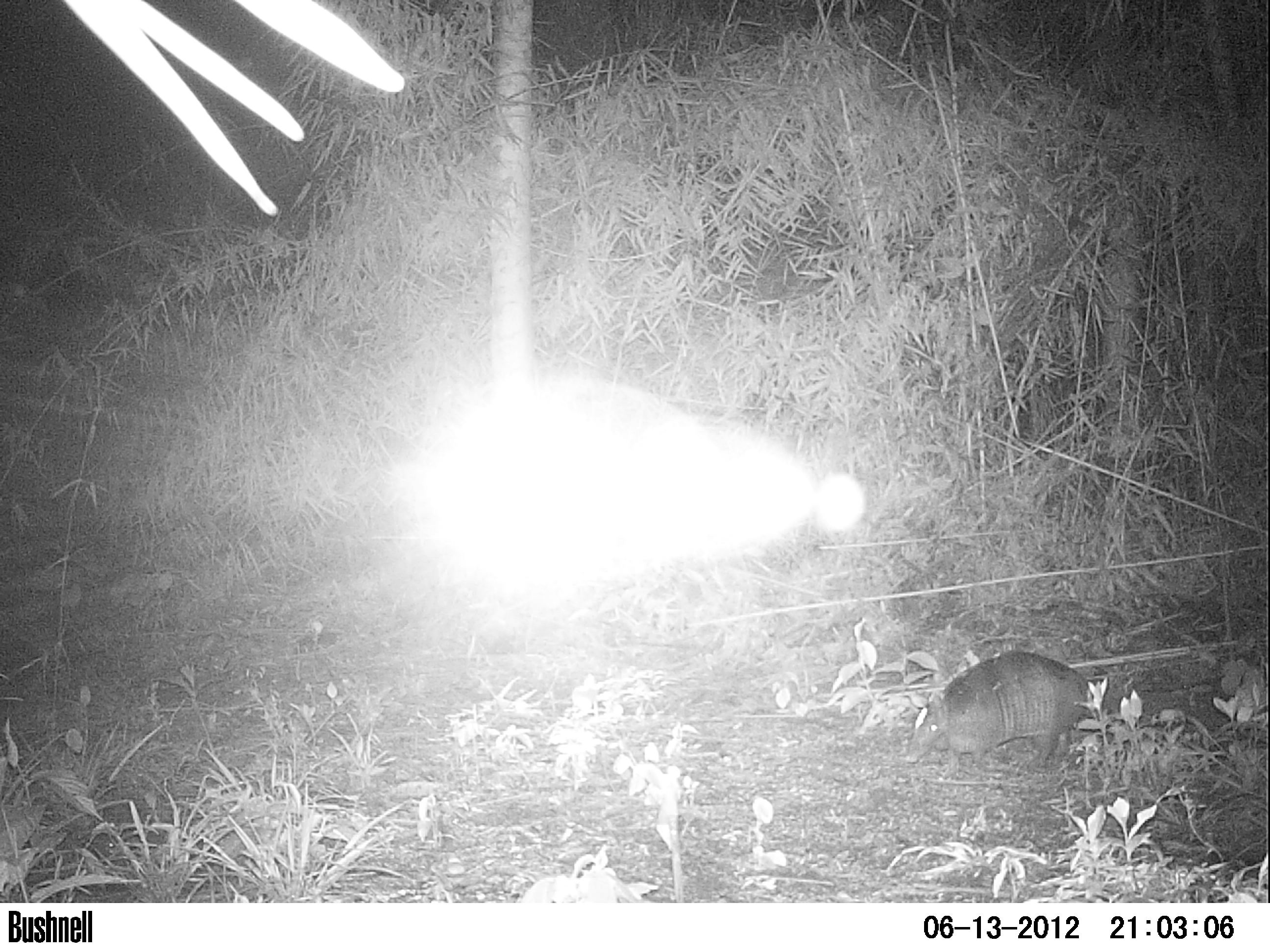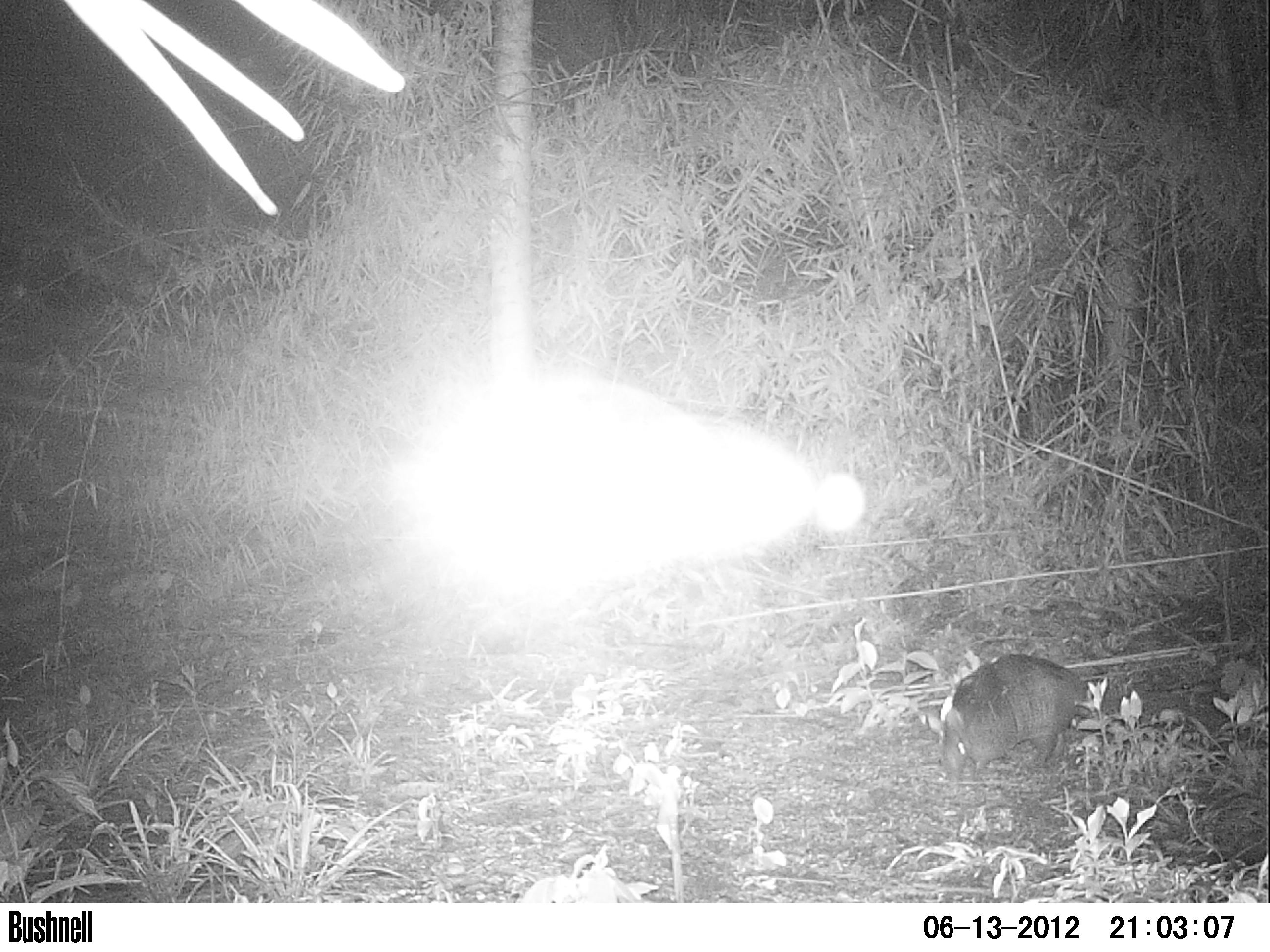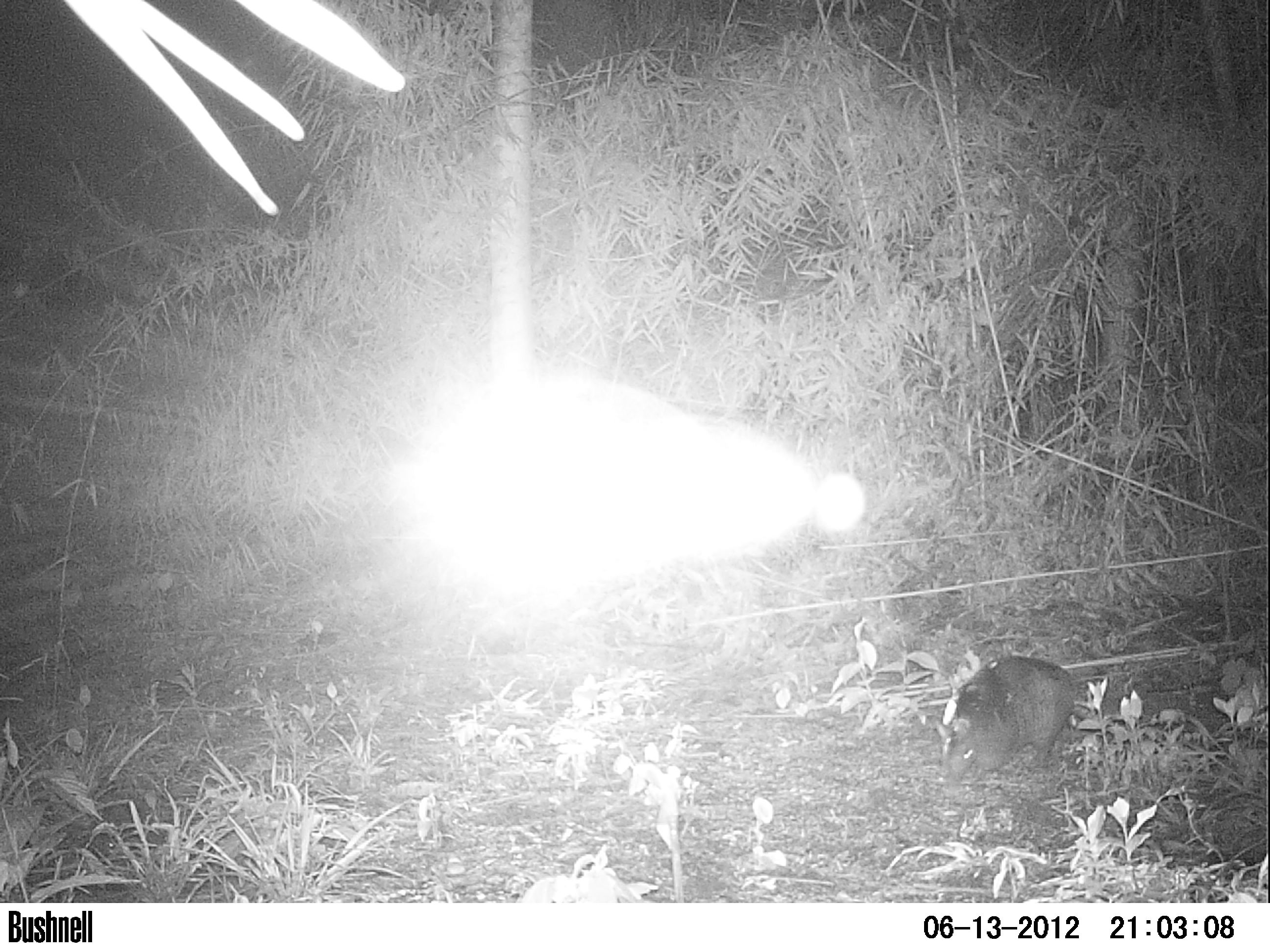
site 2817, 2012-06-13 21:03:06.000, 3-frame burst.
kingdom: Animalia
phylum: Chordata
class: Mammalia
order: Cingulata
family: Dasypodidae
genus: Dasypus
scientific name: Dasypus novemcinctus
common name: nine-banded armadillo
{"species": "Dasypus novemcinctus (nine-banded armadillo)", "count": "1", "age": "adult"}